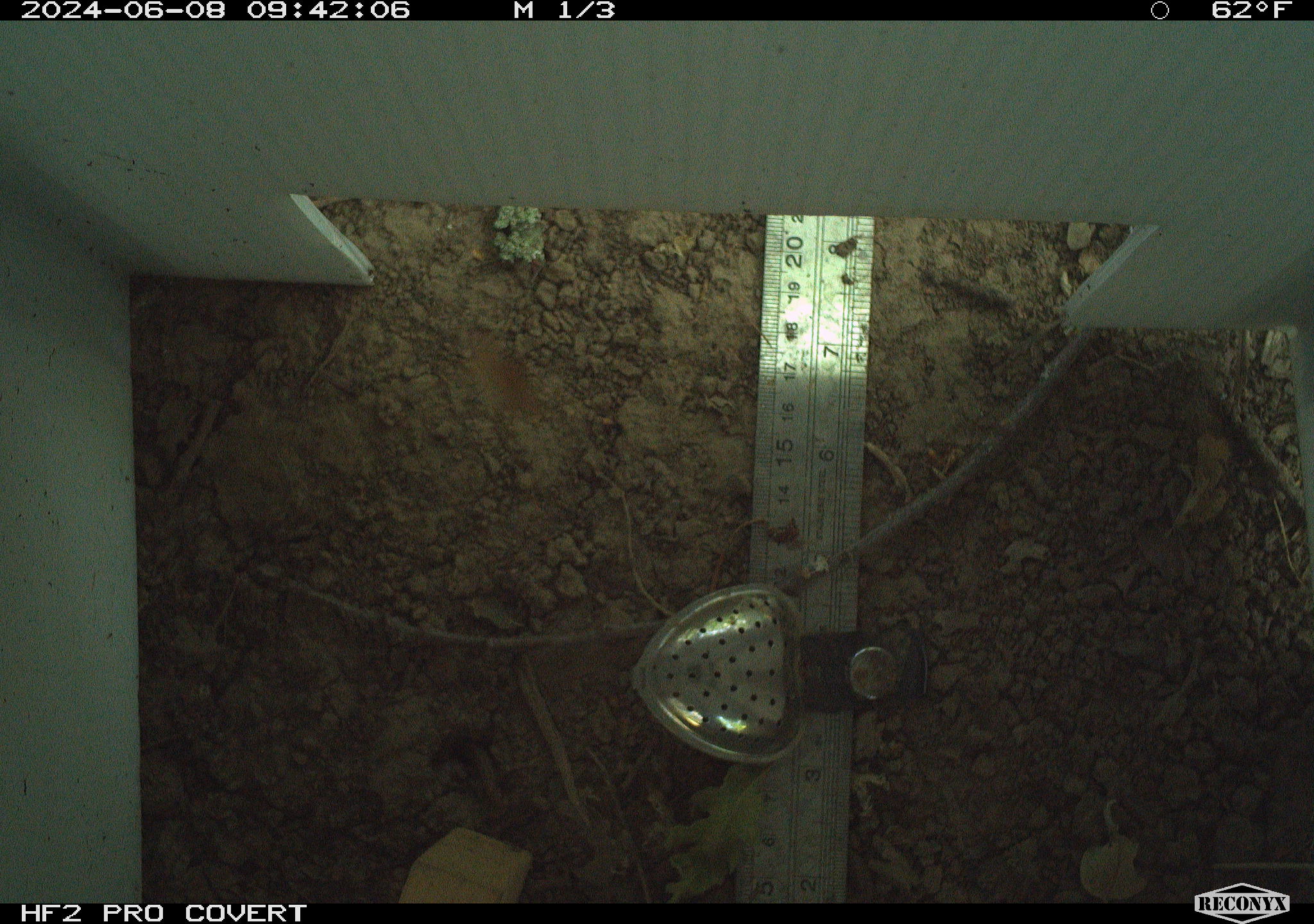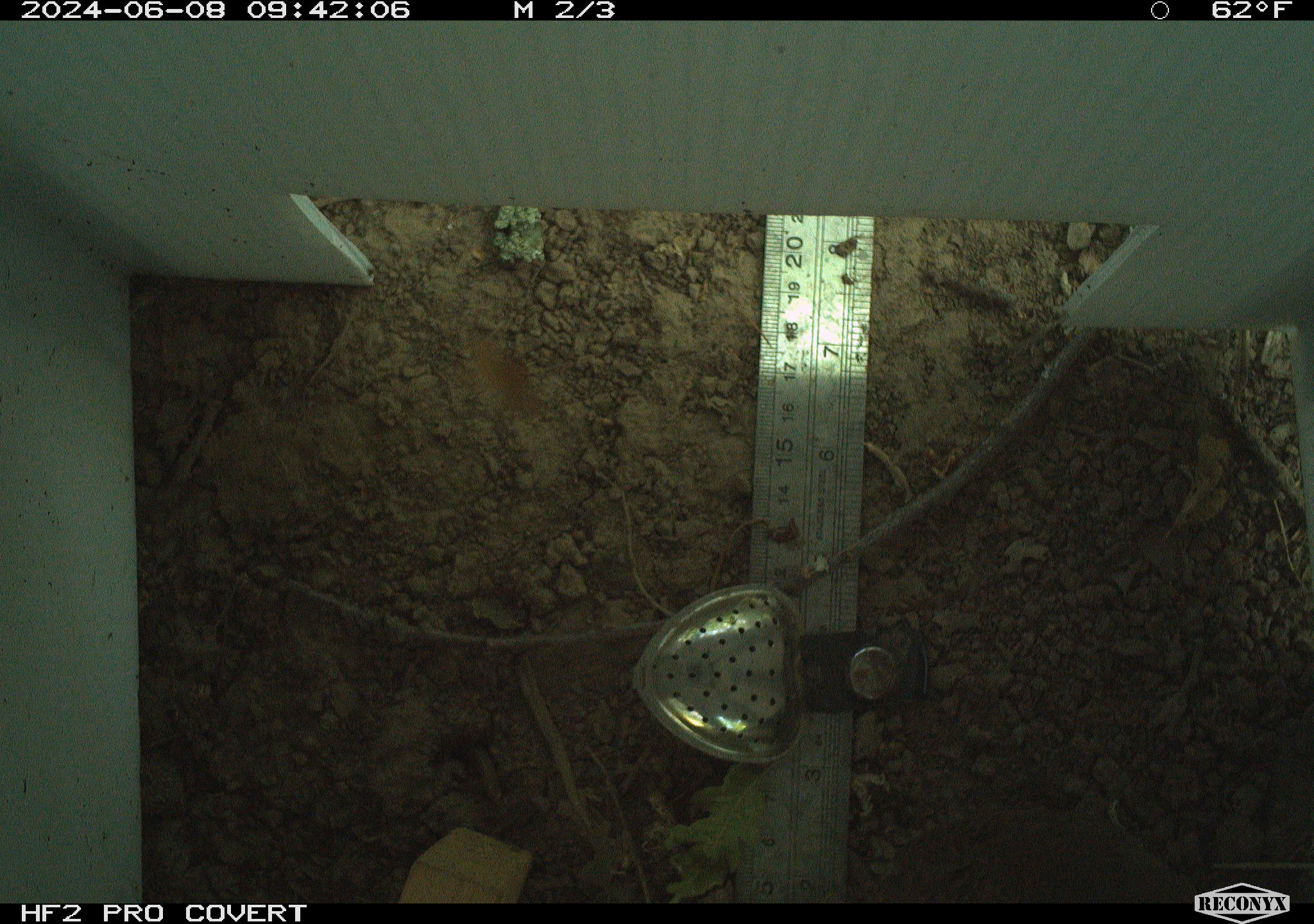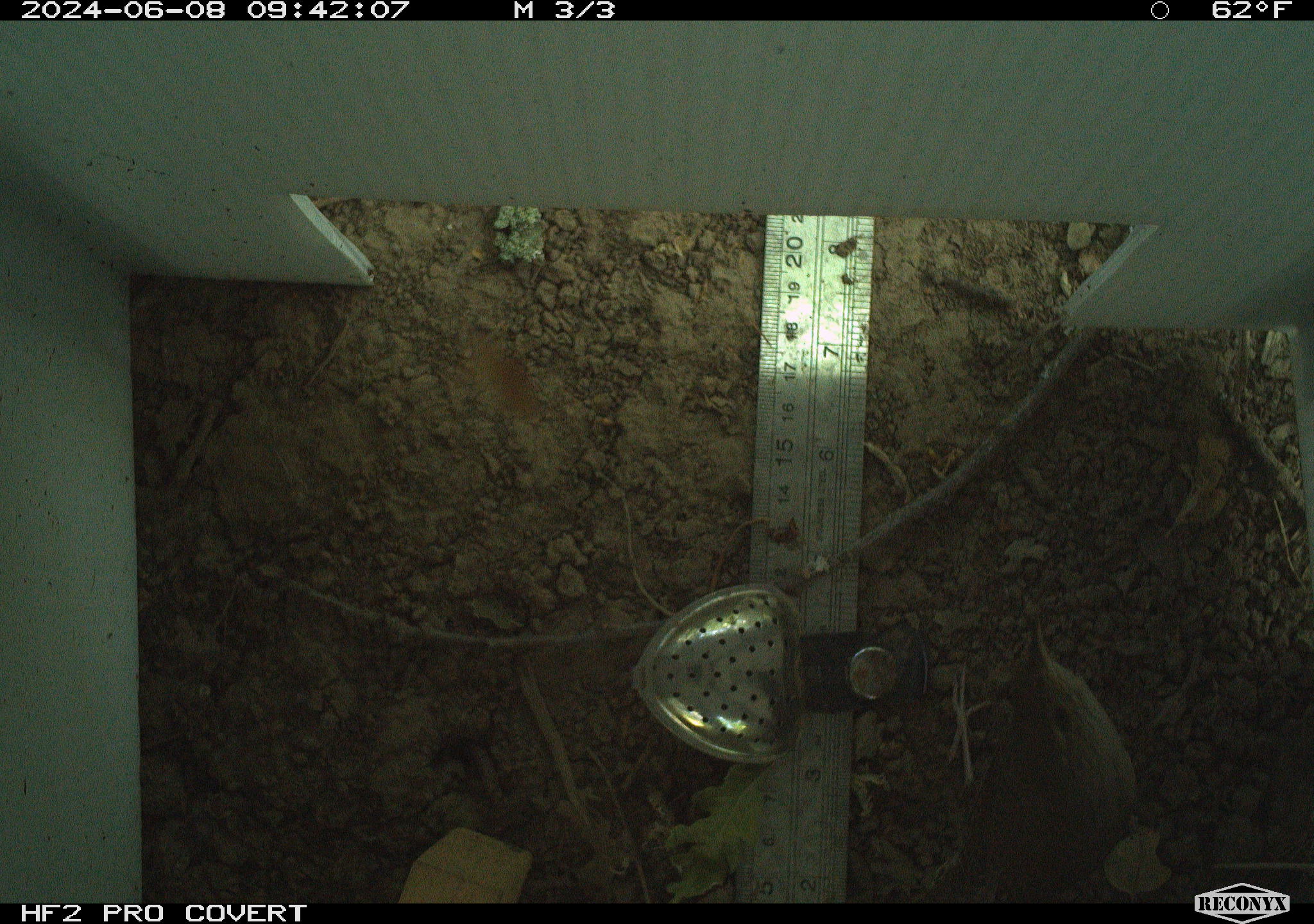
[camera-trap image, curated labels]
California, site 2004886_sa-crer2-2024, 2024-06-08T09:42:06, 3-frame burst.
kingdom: Animalia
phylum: Chordata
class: Aves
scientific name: Aves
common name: bird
Bird (Aves).